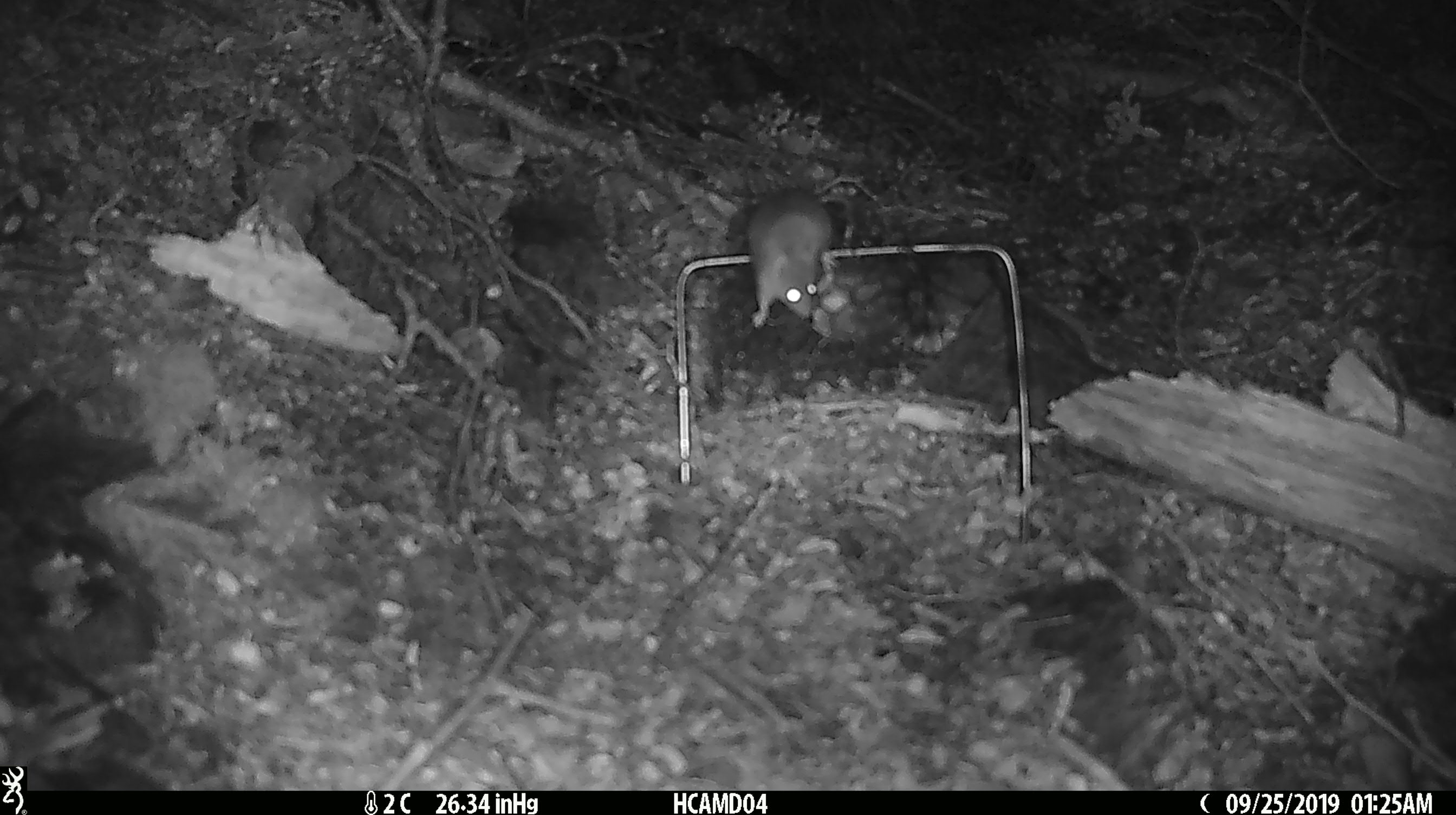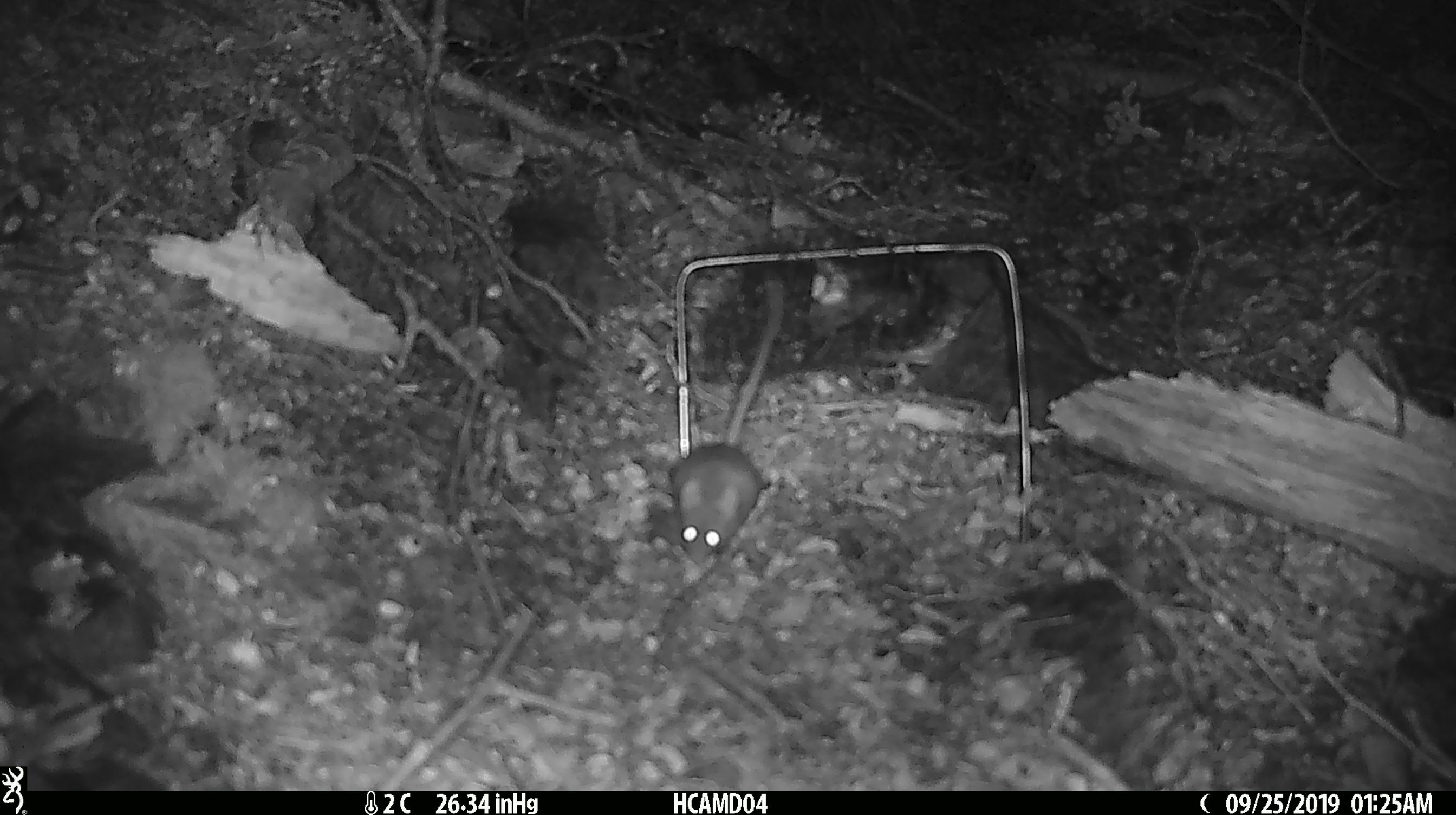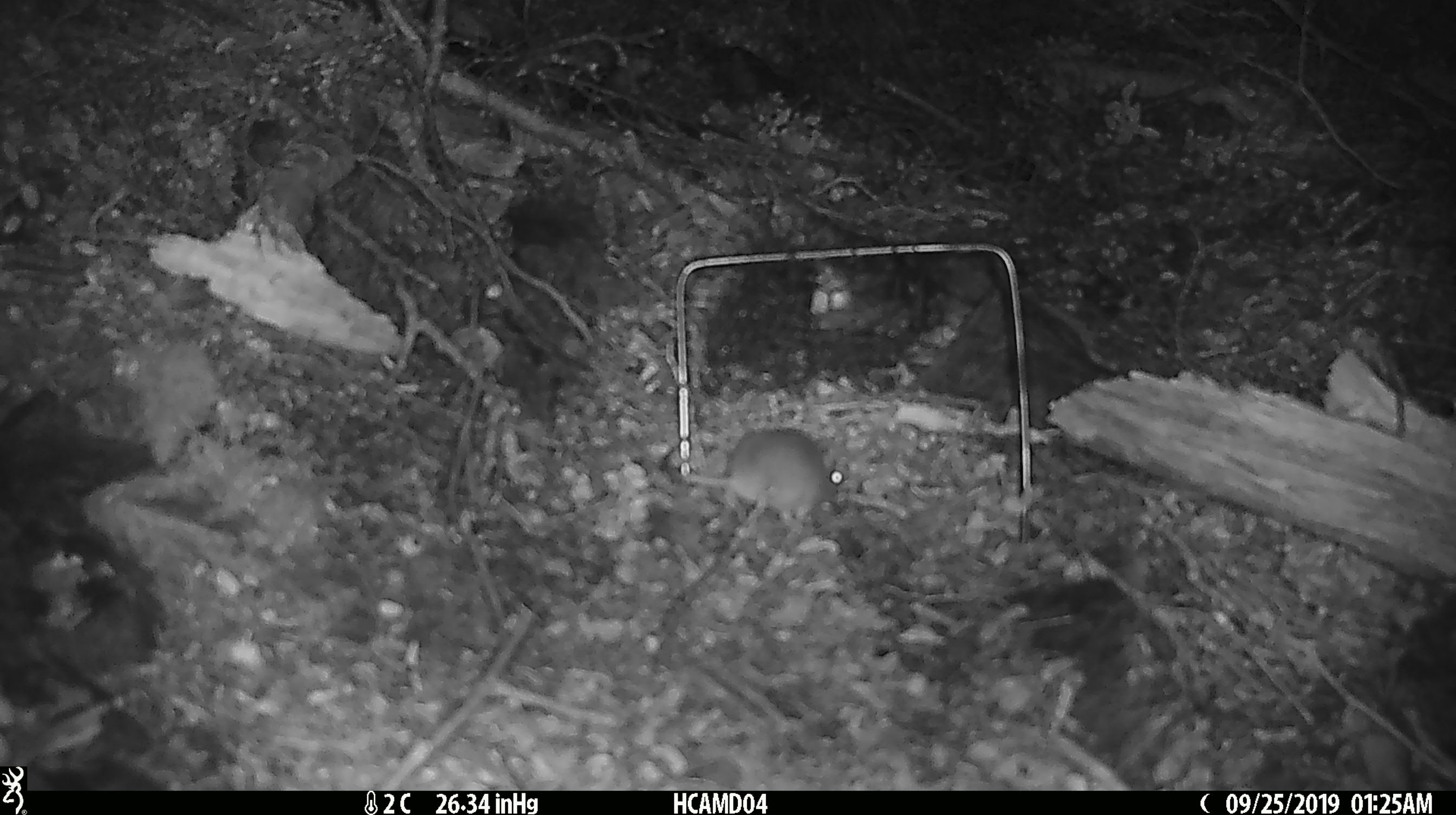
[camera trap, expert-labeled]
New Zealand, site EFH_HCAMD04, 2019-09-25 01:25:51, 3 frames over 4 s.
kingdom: Animalia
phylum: Chordata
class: Mammalia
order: Rodentia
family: Muridae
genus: Mus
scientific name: Mus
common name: mouse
Mouse (Mus).